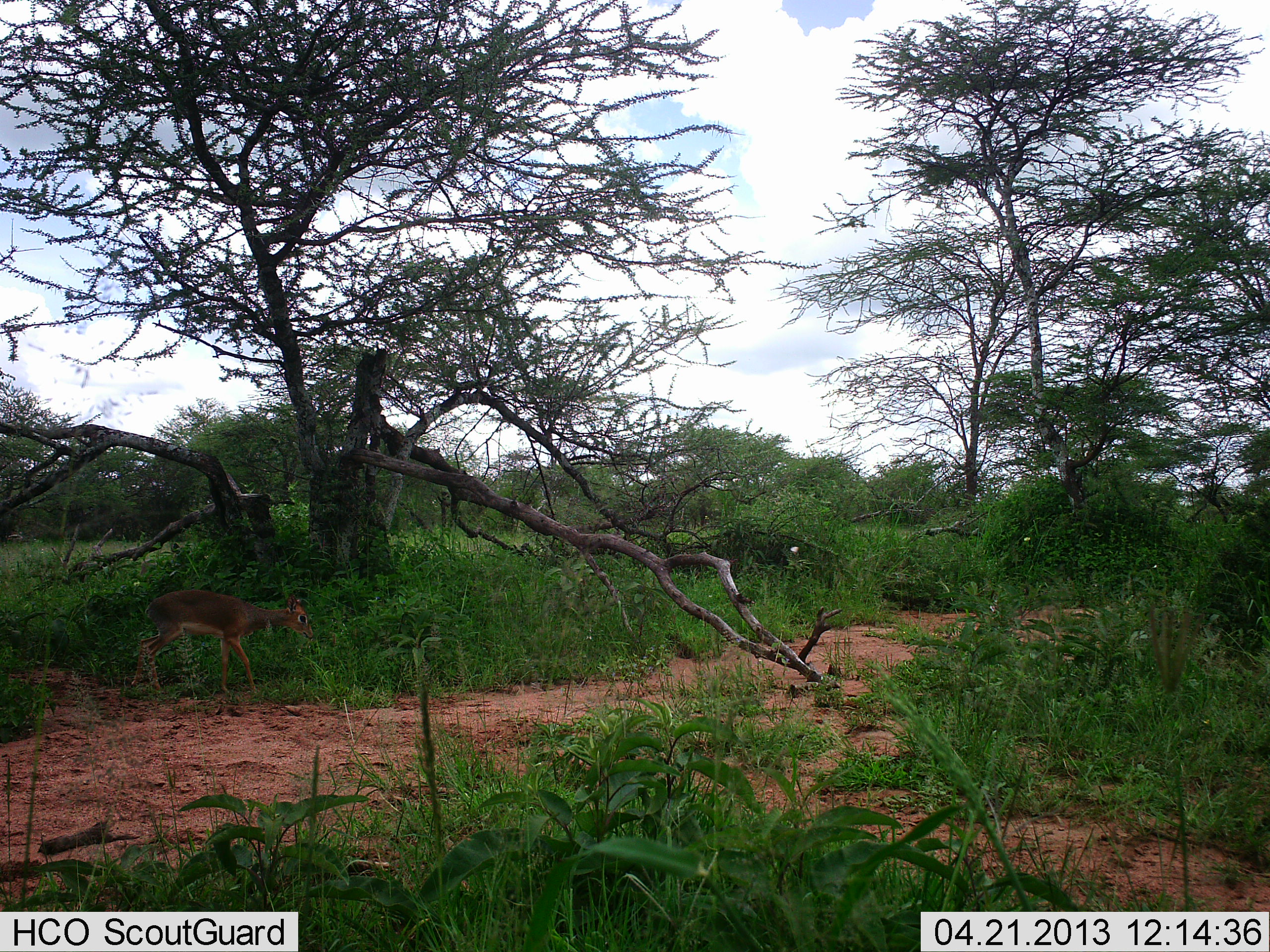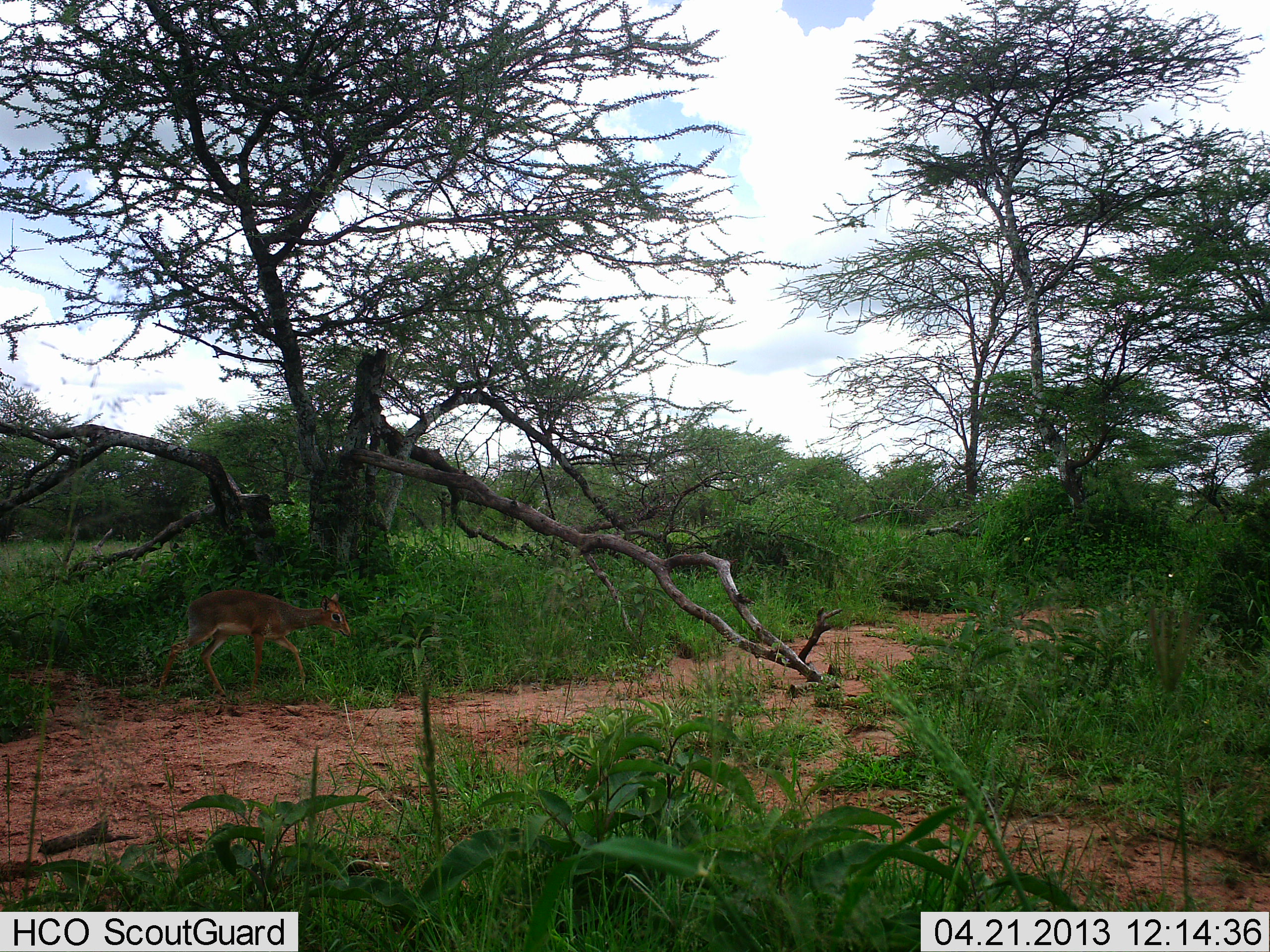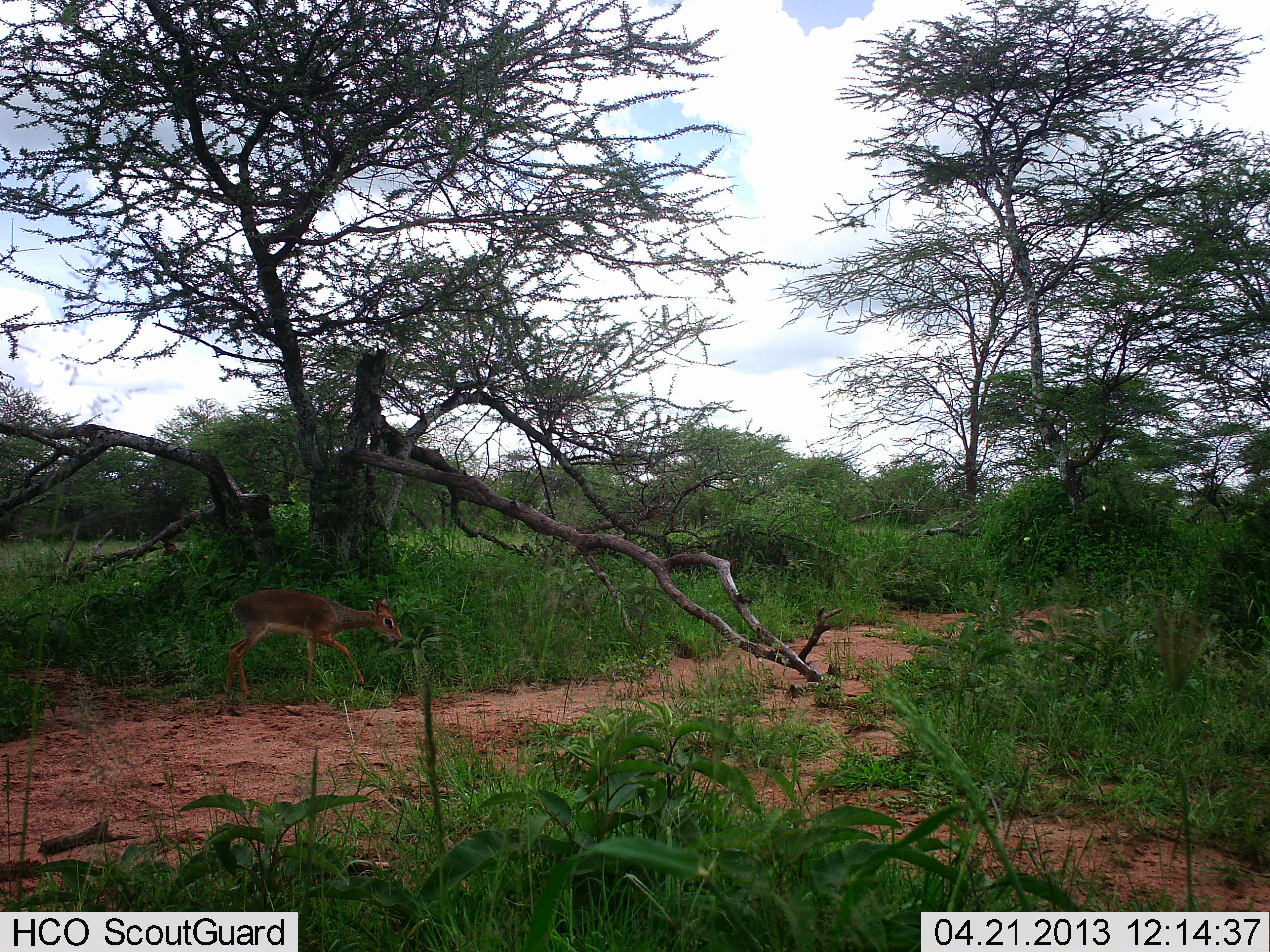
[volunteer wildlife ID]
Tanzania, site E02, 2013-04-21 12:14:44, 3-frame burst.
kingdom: Animalia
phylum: Chordata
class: Mammalia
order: Artiodactyla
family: Bovidae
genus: Madoqua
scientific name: Madoqua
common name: dikdik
Dikdik (Madoqua), count 1. Behavior (volunteer vote fractions): standing 6%, resting 0%, moving 94%, interacting 0%. Young present (vote fraction): 0%. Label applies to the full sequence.